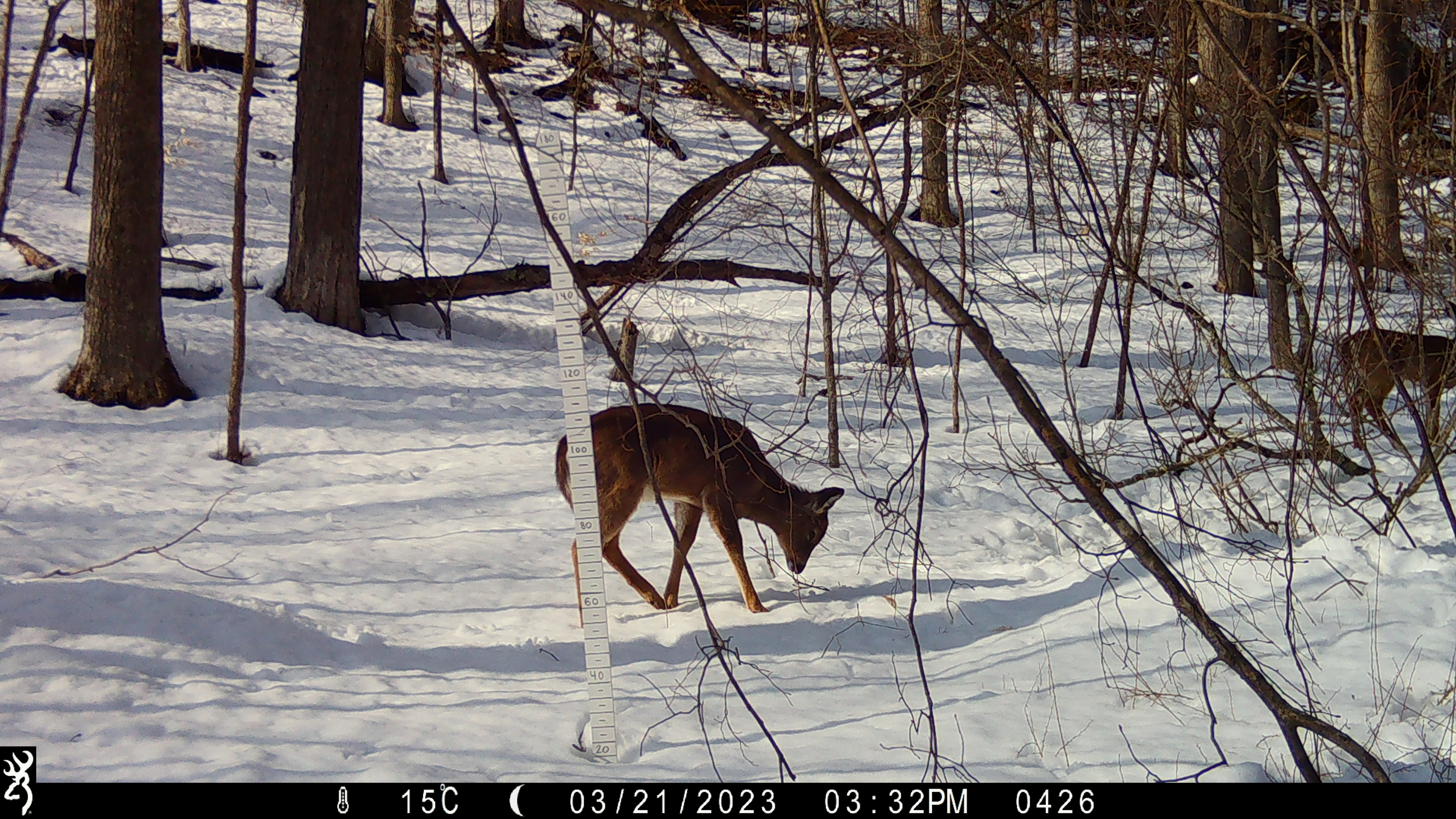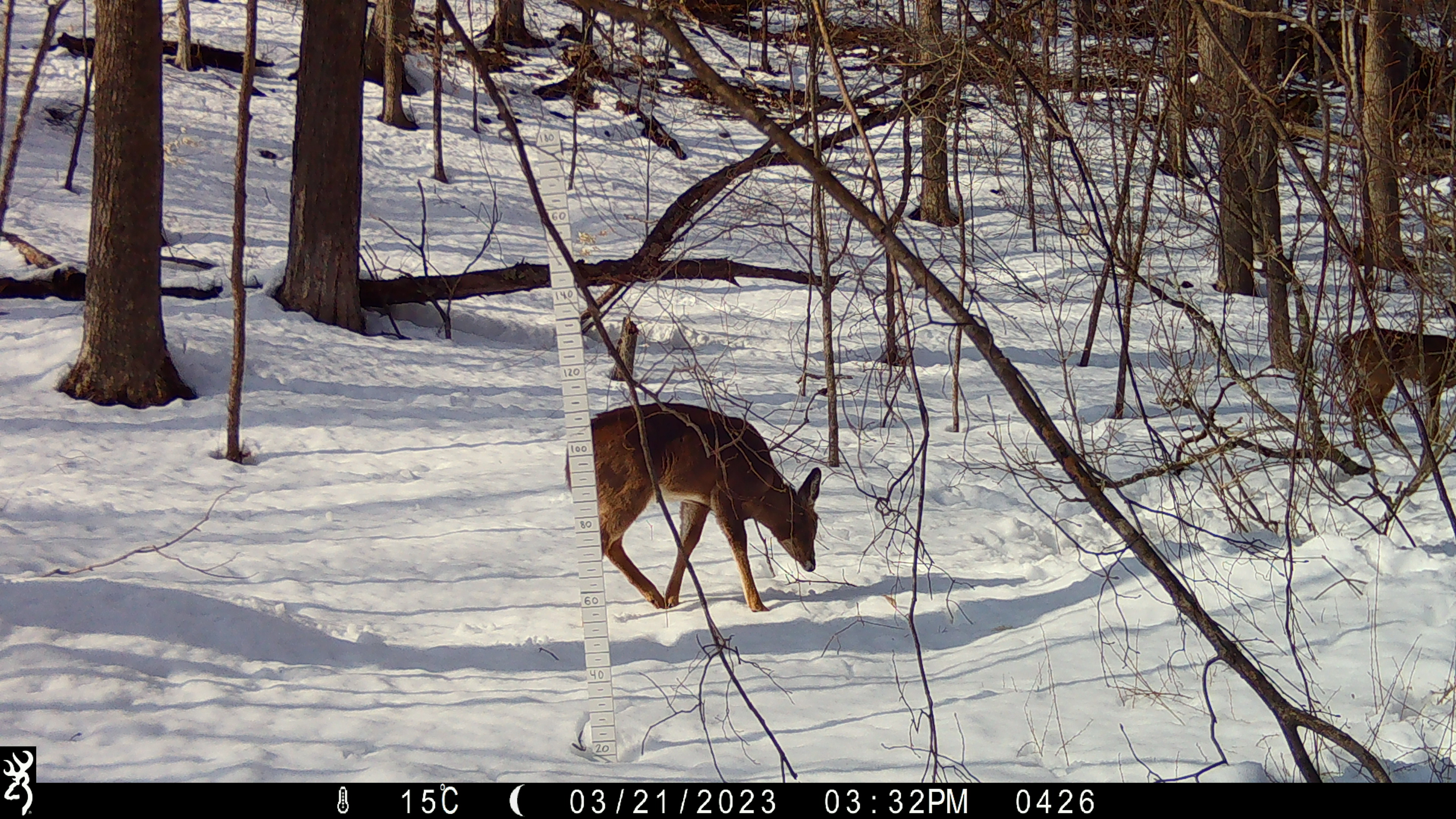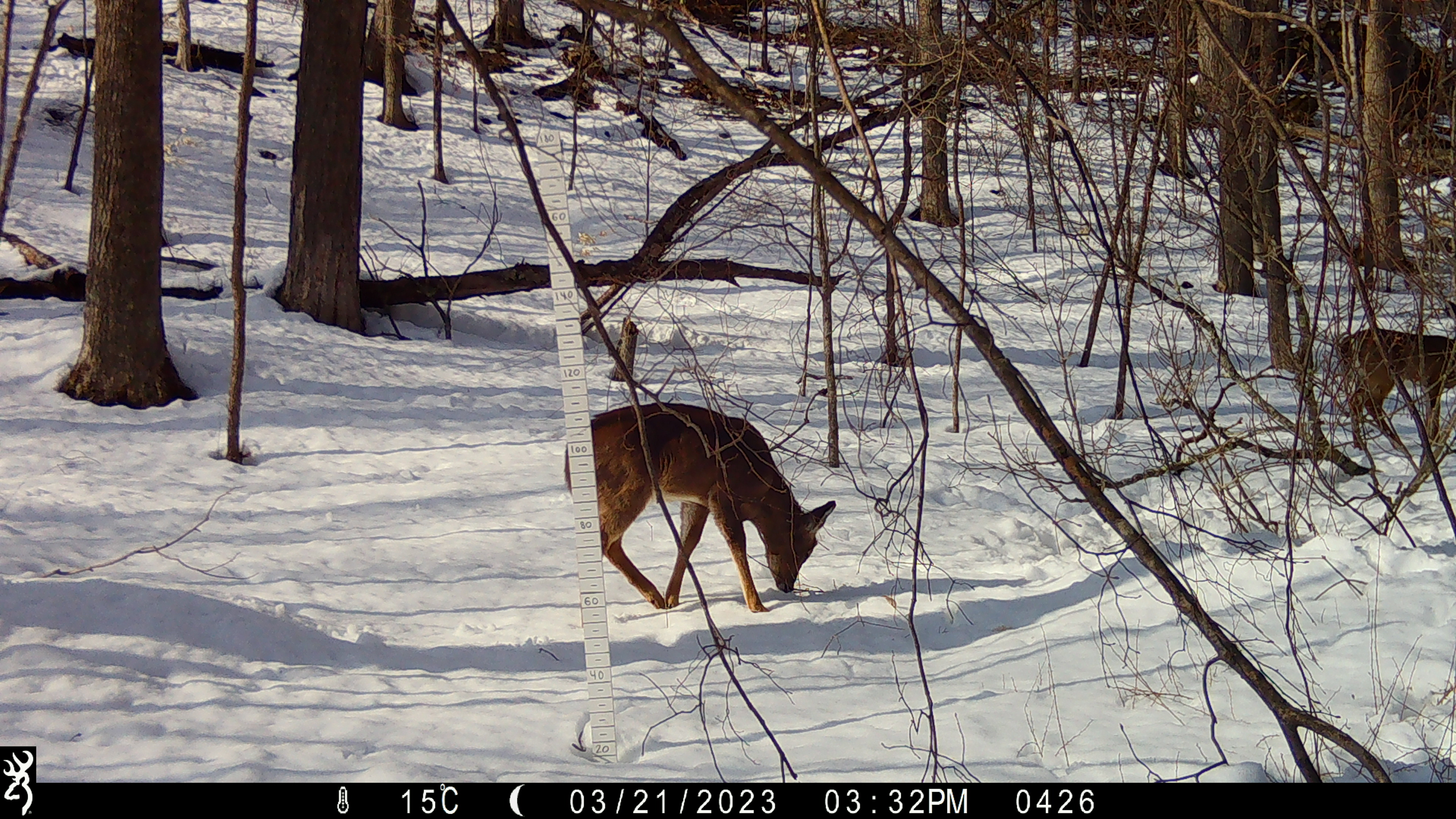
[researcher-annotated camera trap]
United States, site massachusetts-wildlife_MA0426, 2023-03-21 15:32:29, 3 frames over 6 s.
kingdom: Animalia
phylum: Chordata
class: Mammalia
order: Artiodactyla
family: Cervidae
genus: Odocoileus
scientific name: Odocoileus virginianus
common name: white-tailed deer